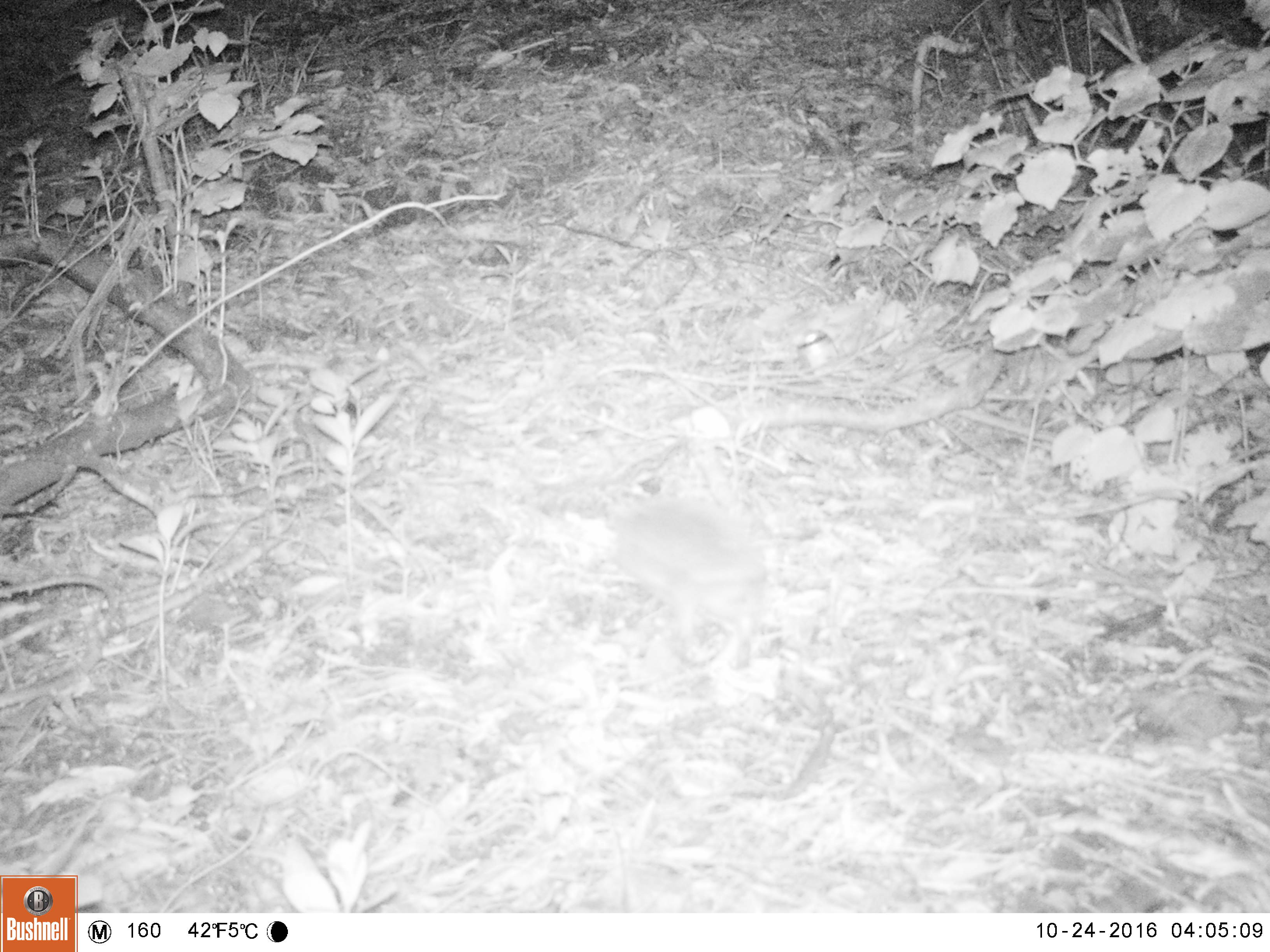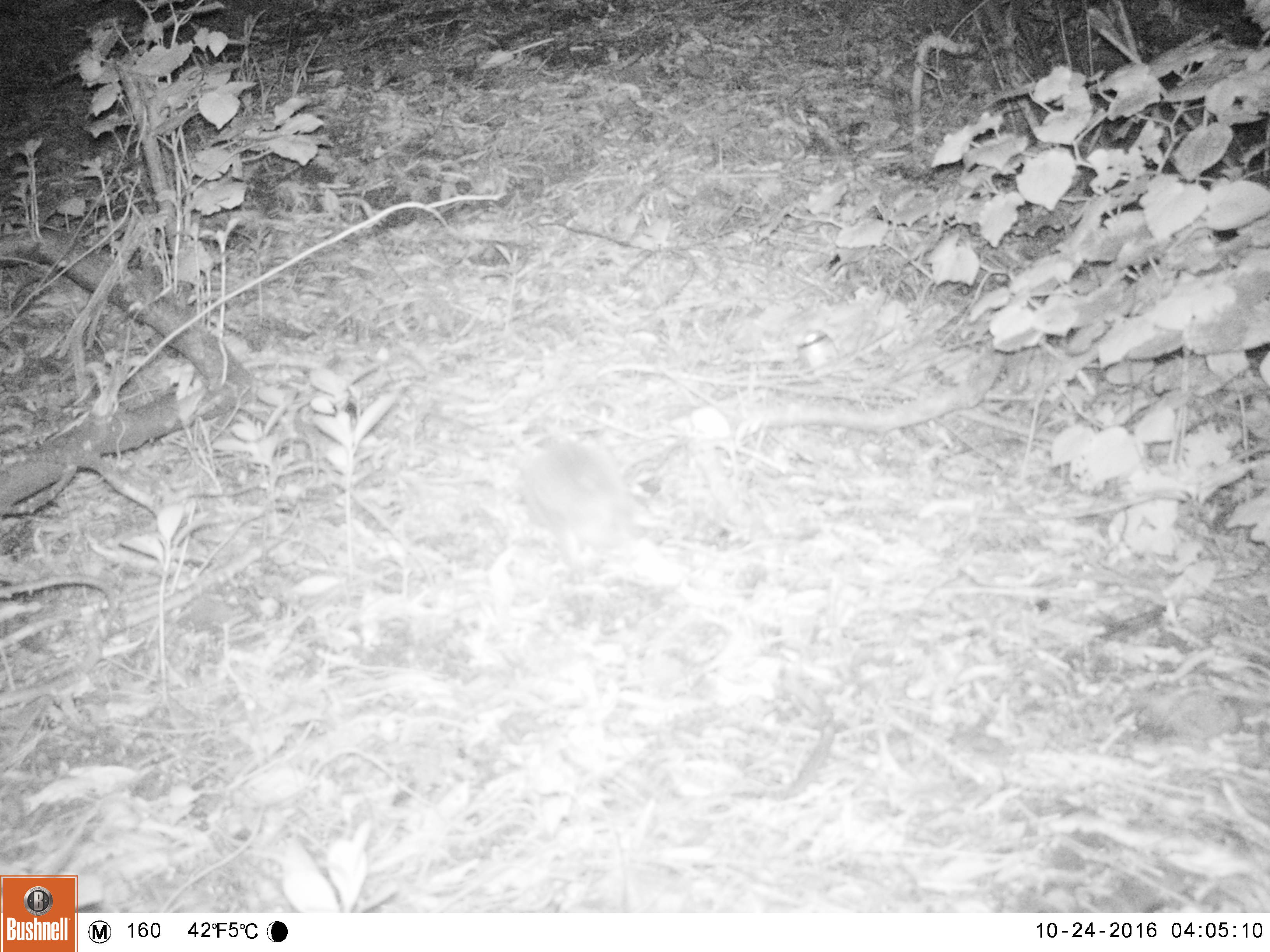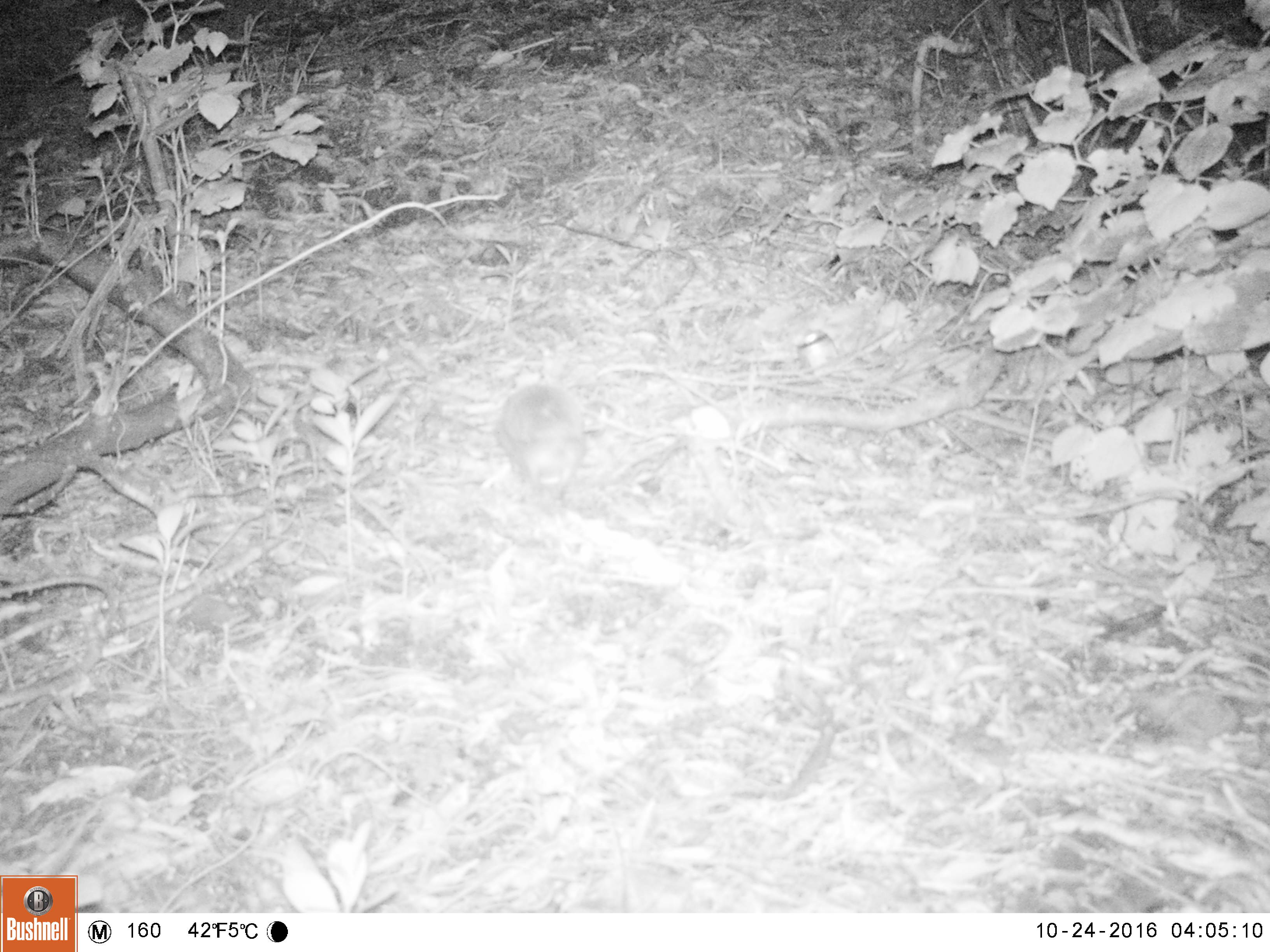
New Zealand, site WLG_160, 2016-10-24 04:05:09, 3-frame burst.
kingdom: Animalia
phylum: Chordata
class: Mammalia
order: Eulipotyphla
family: Erinaceidae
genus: Erinaceus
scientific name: Erinaceus europaeus europaeus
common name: european hedgehog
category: hedgehog